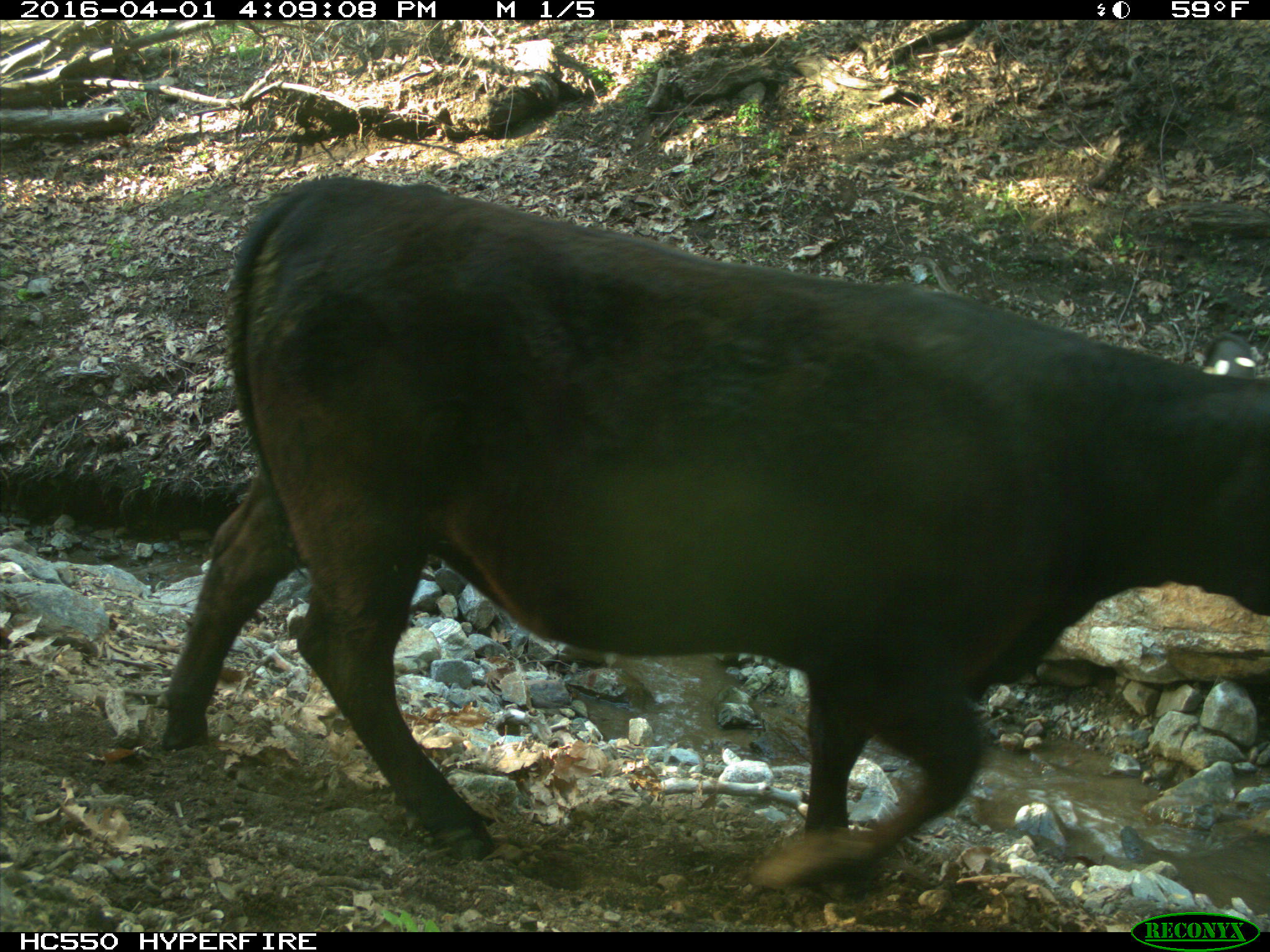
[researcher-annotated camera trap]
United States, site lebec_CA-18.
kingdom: Animalia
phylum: Chordata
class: Mammalia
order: Artiodactyla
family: Bovidae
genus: Bos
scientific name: Bos taurus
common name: domestic cow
Bos taurus (domestic cow).